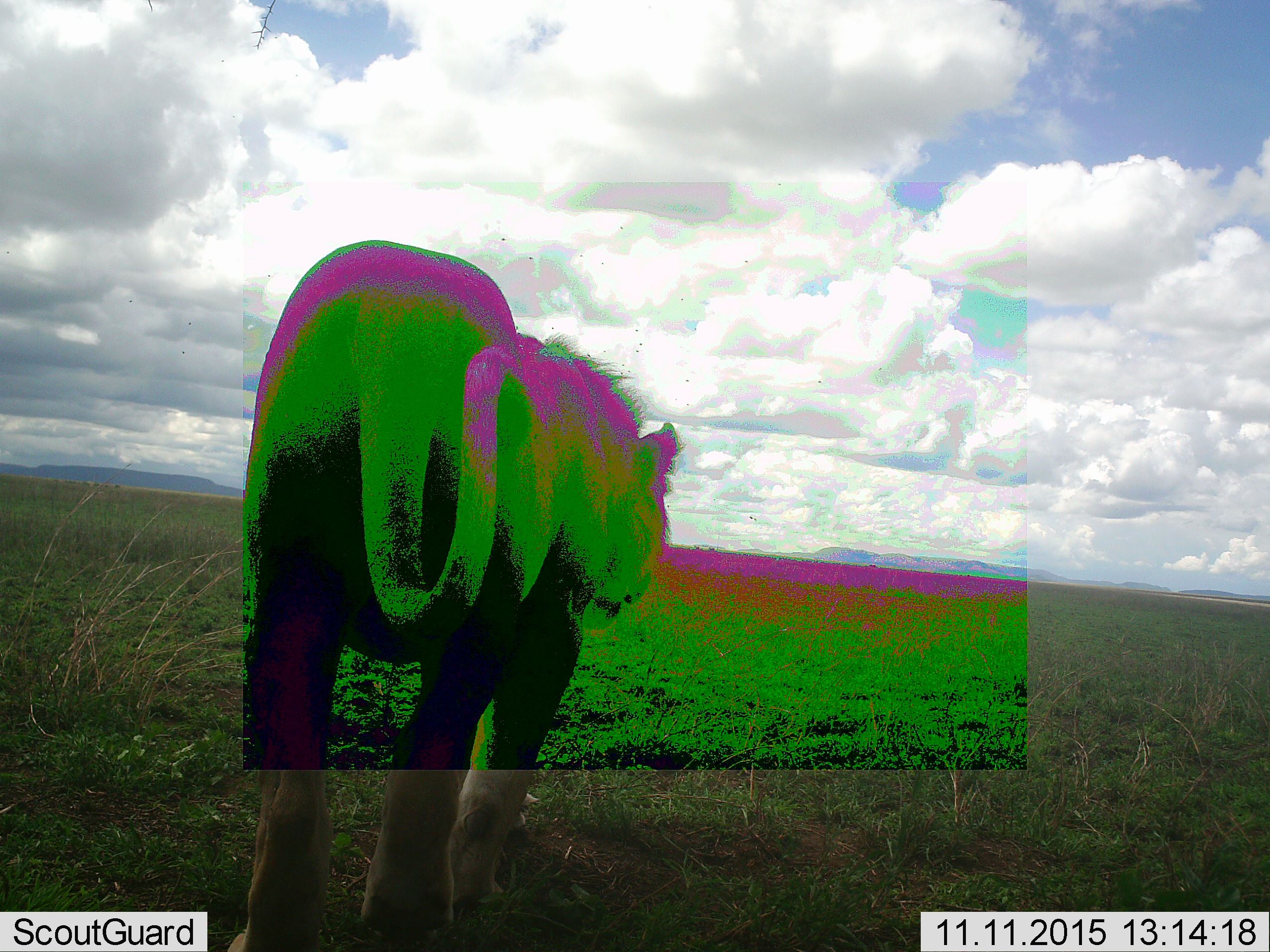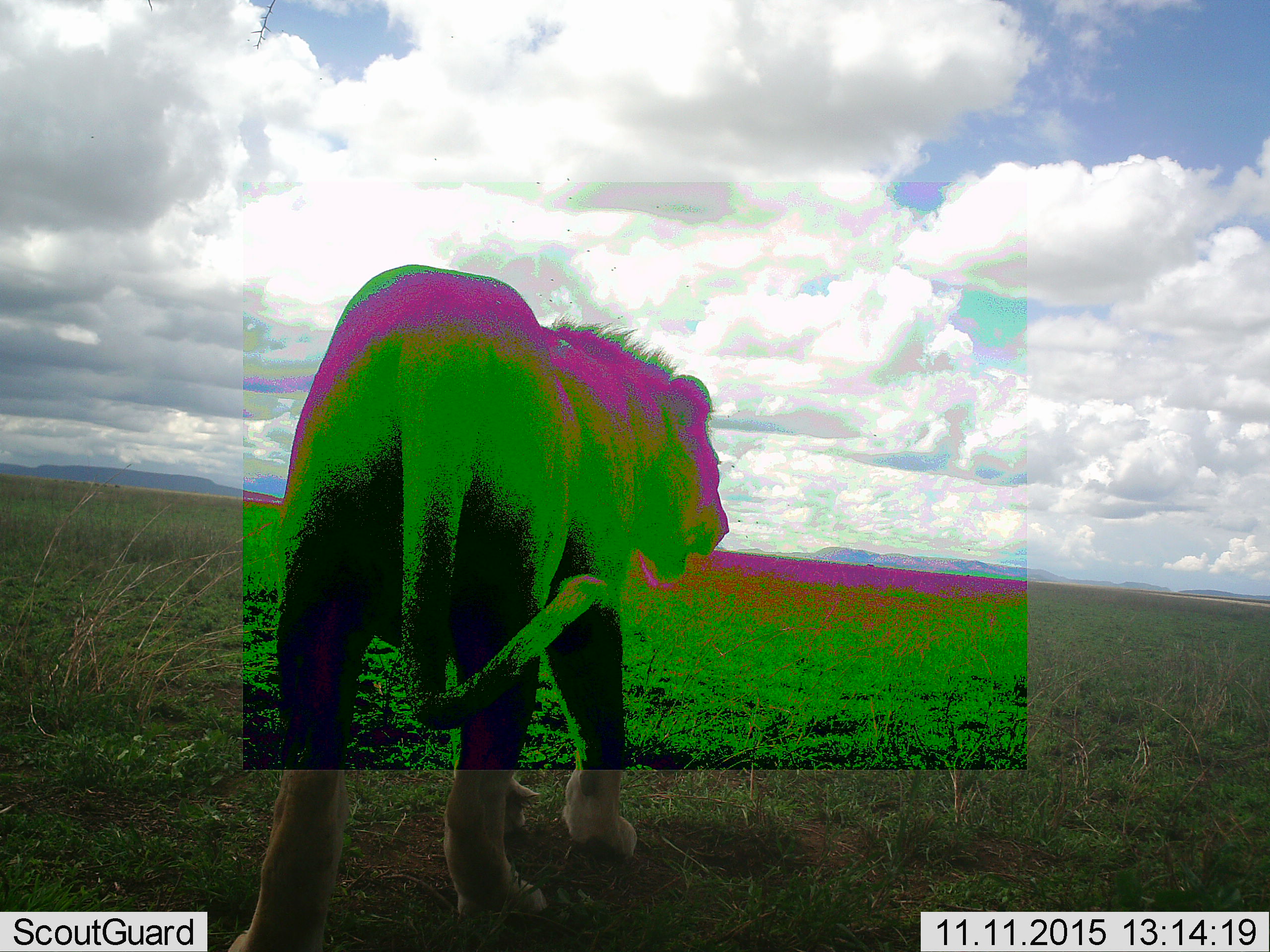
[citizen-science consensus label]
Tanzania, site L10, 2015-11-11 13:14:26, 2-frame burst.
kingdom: Animalia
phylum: Chordata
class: Mammalia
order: Carnivora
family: Felidae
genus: Panthera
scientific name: Panthera leo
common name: lion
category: lionmale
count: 1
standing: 14%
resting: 0%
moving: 86%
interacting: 0%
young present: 0%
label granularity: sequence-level